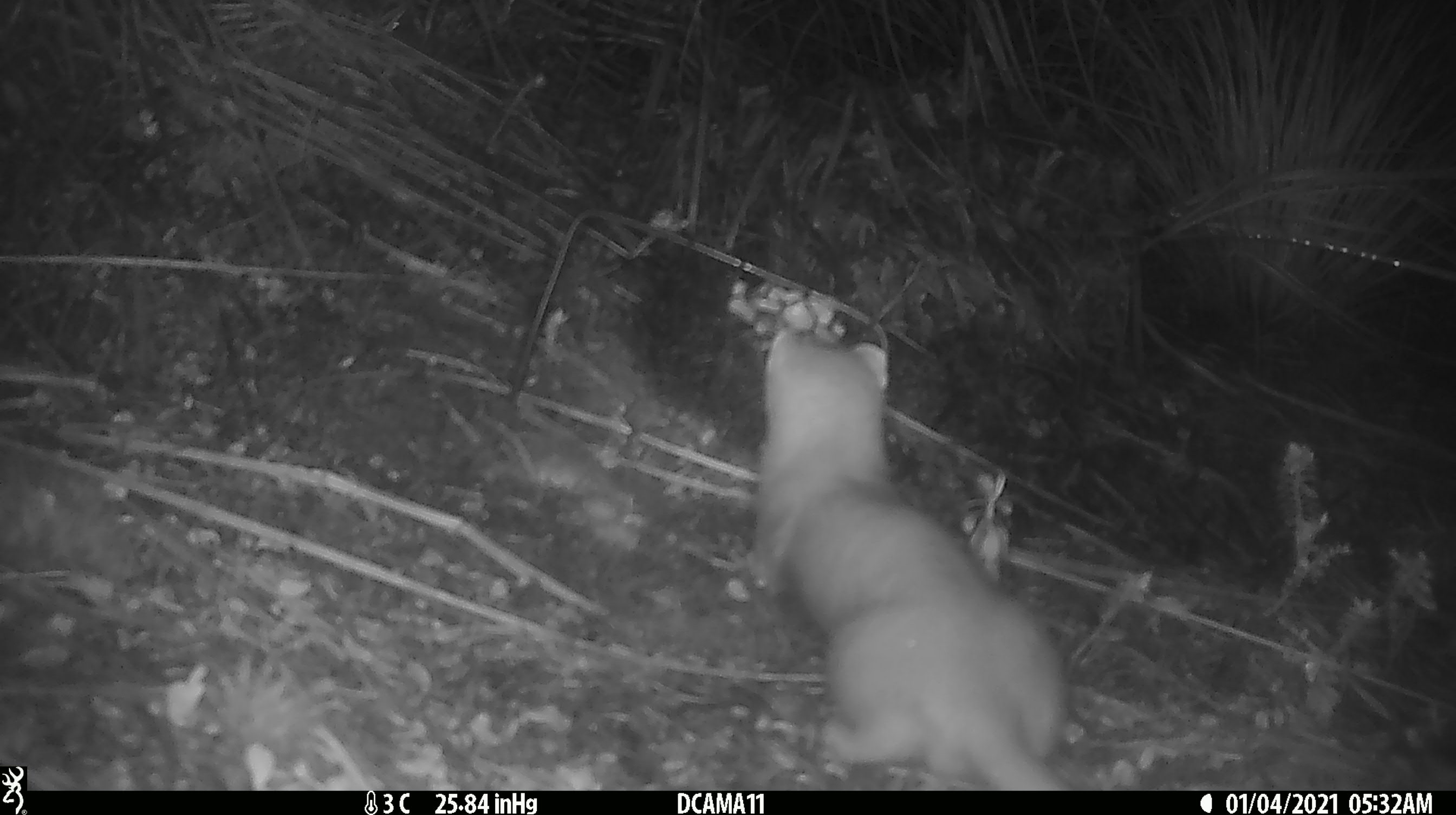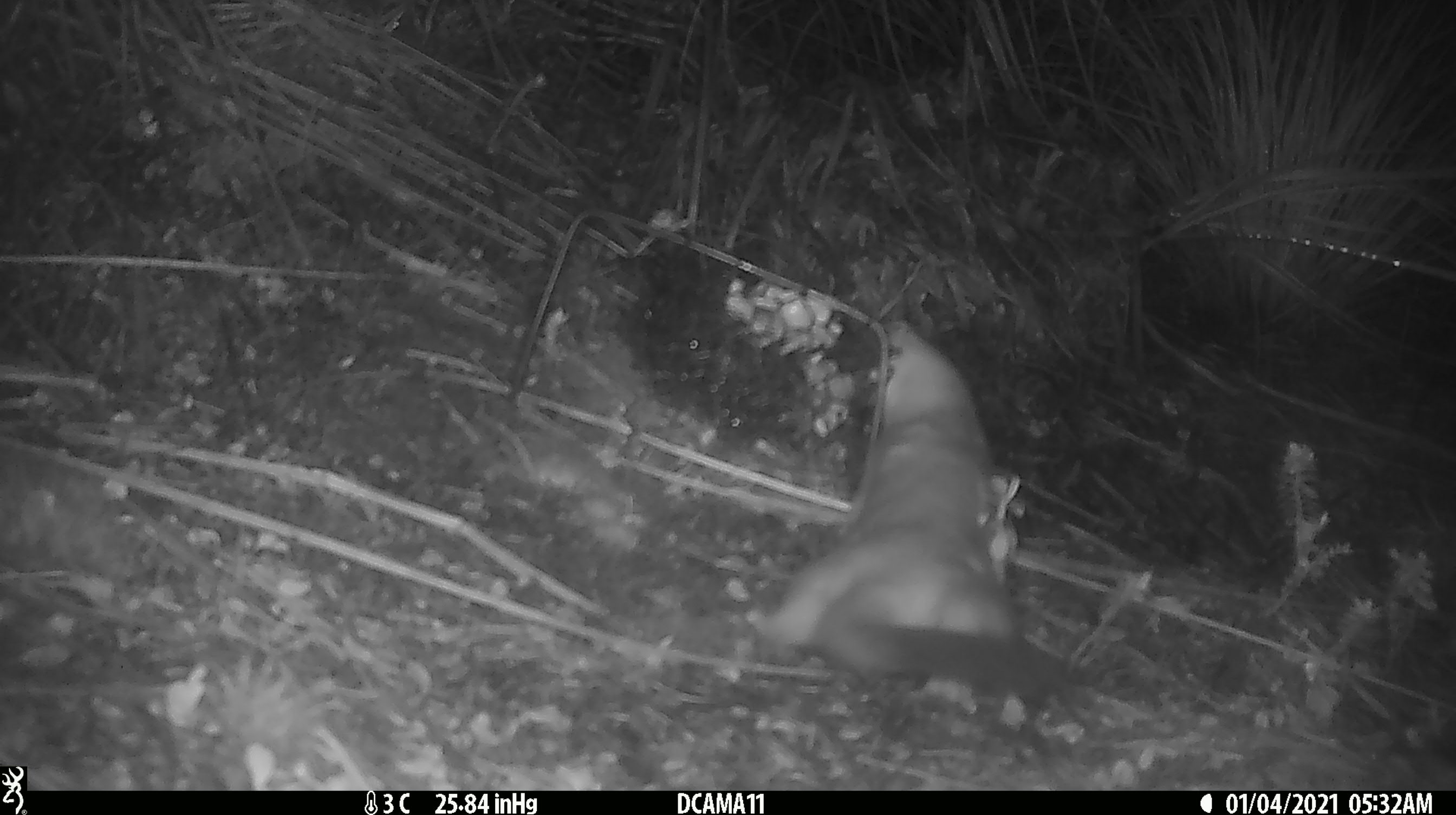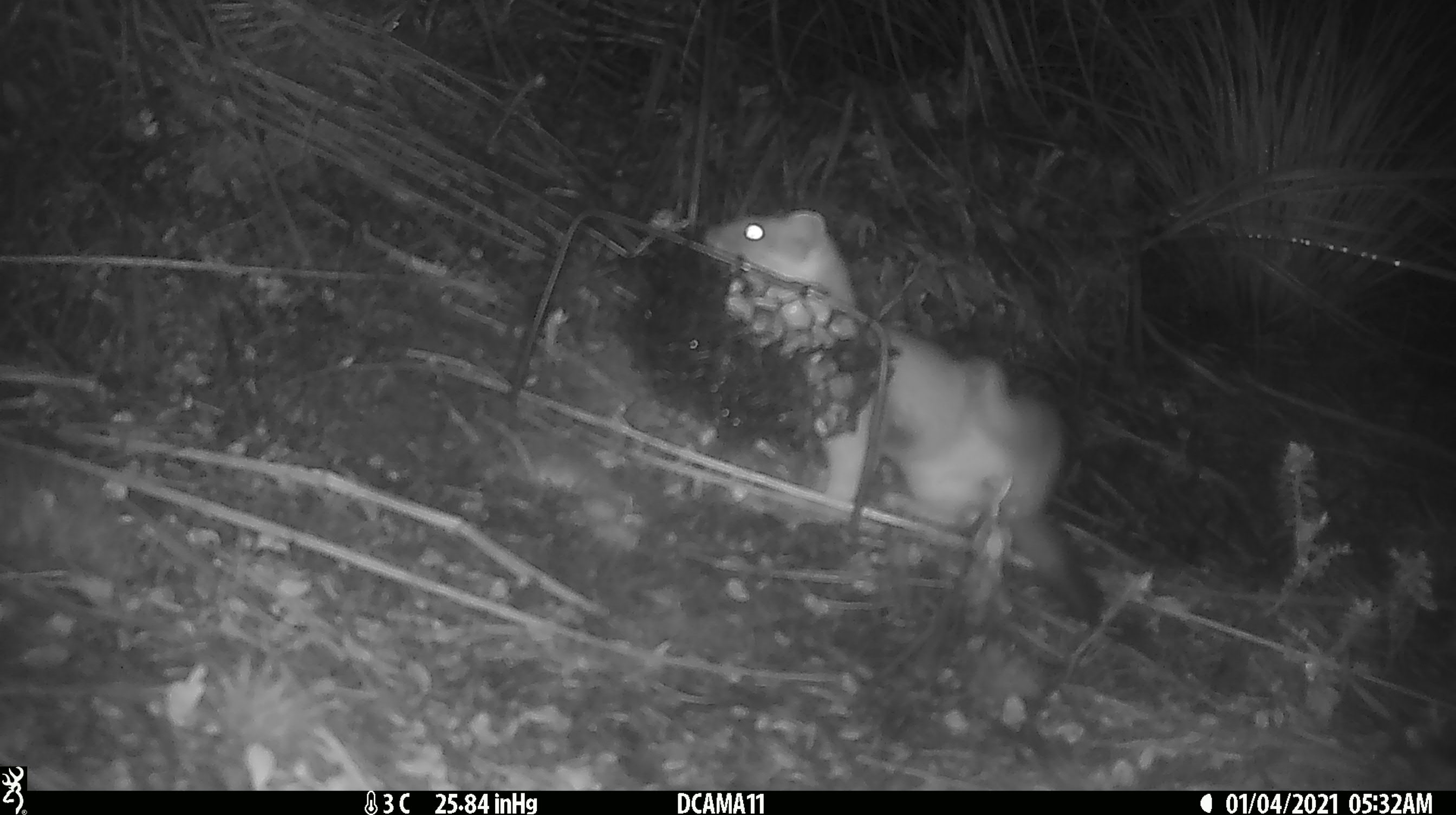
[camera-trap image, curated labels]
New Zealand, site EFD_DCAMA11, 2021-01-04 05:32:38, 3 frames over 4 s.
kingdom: Animalia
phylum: Chordata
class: Mammalia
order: Carnivora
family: Mustelidae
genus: Mustela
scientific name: Mustela erminea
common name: stoat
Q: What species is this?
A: Stoat (Mustela erminea).